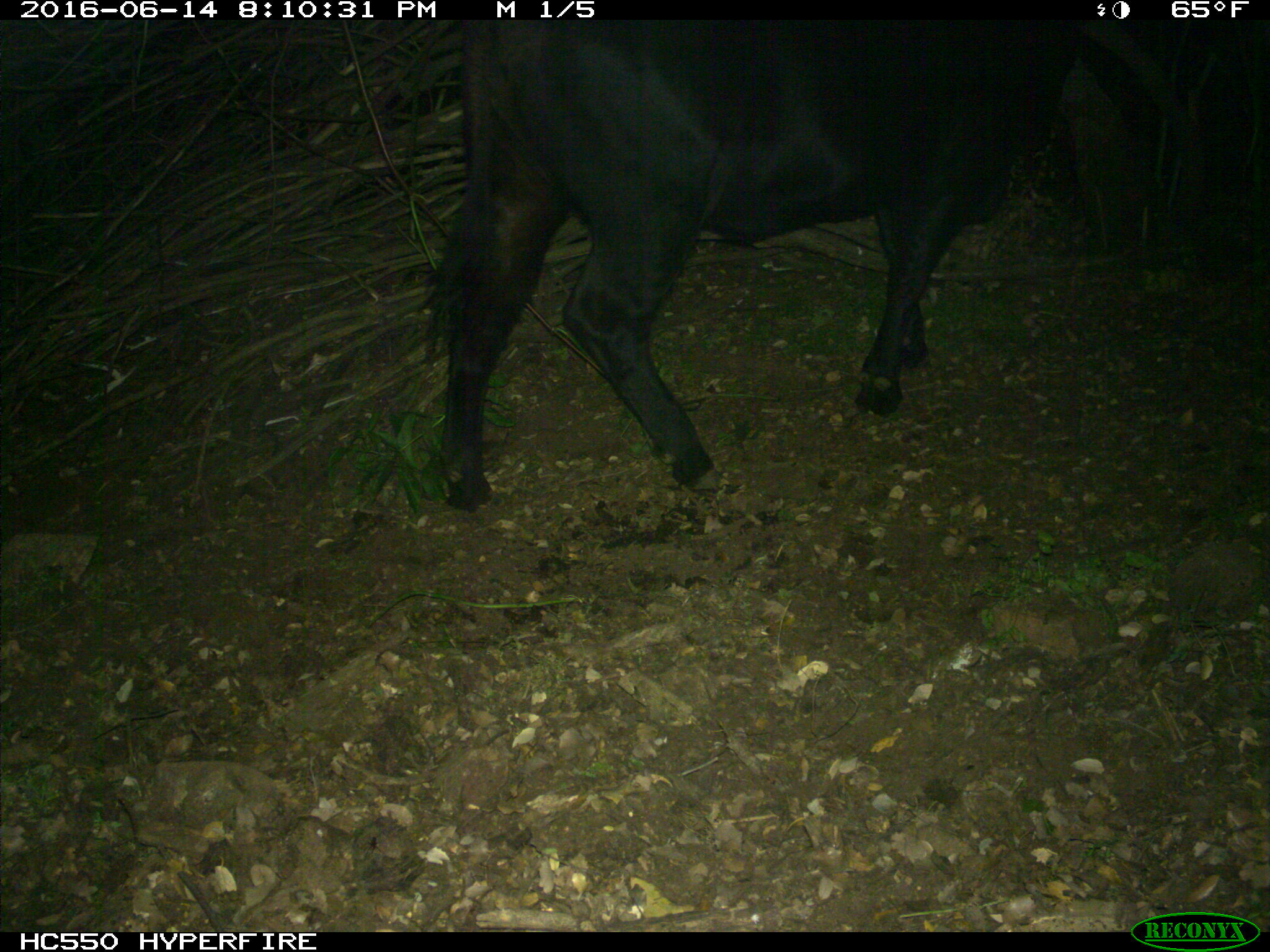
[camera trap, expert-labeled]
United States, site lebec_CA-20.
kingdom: Animalia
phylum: Chordata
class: Mammalia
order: Artiodactyla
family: Bovidae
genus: Bos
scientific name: Bos taurus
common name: domestic cow